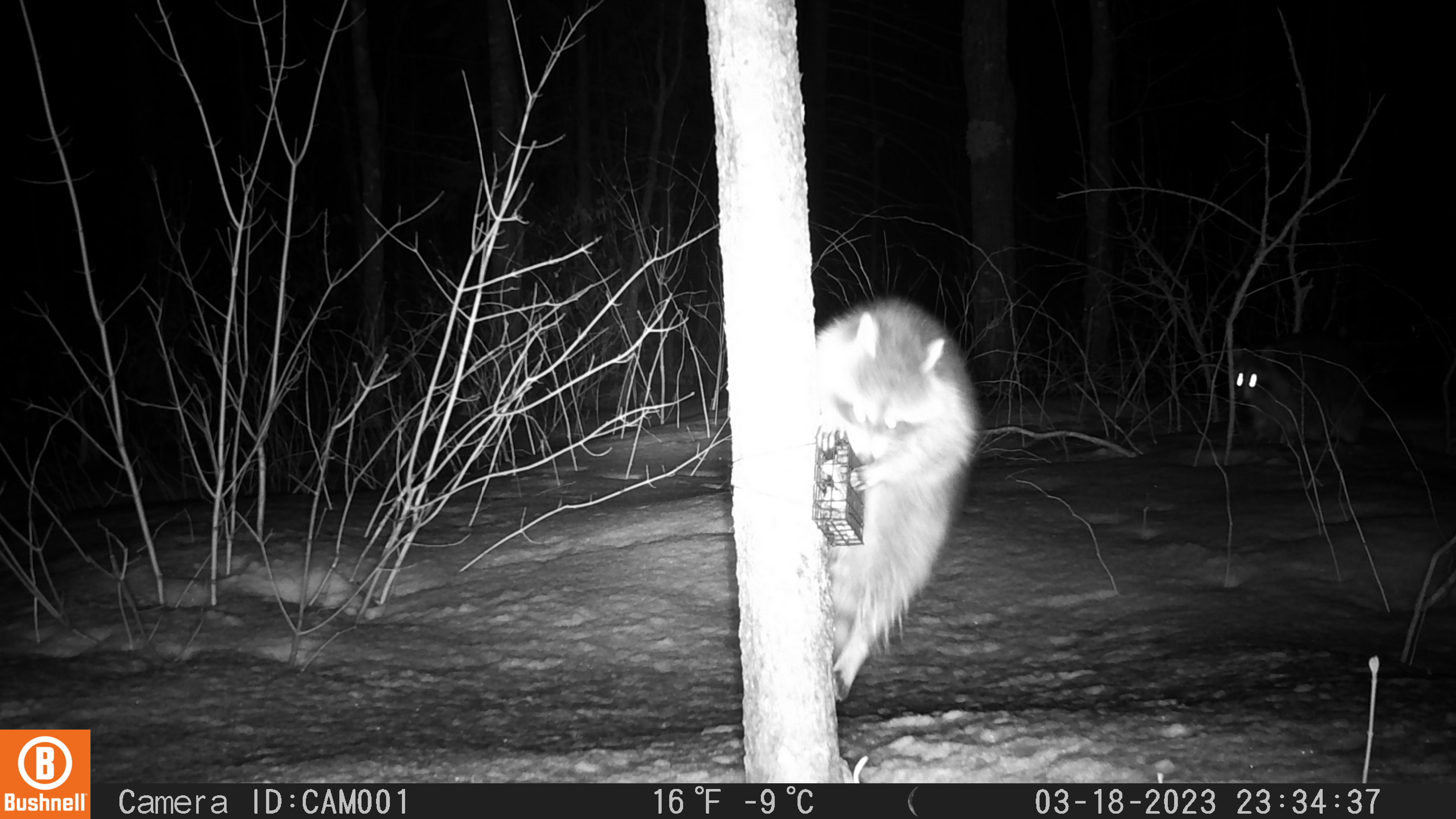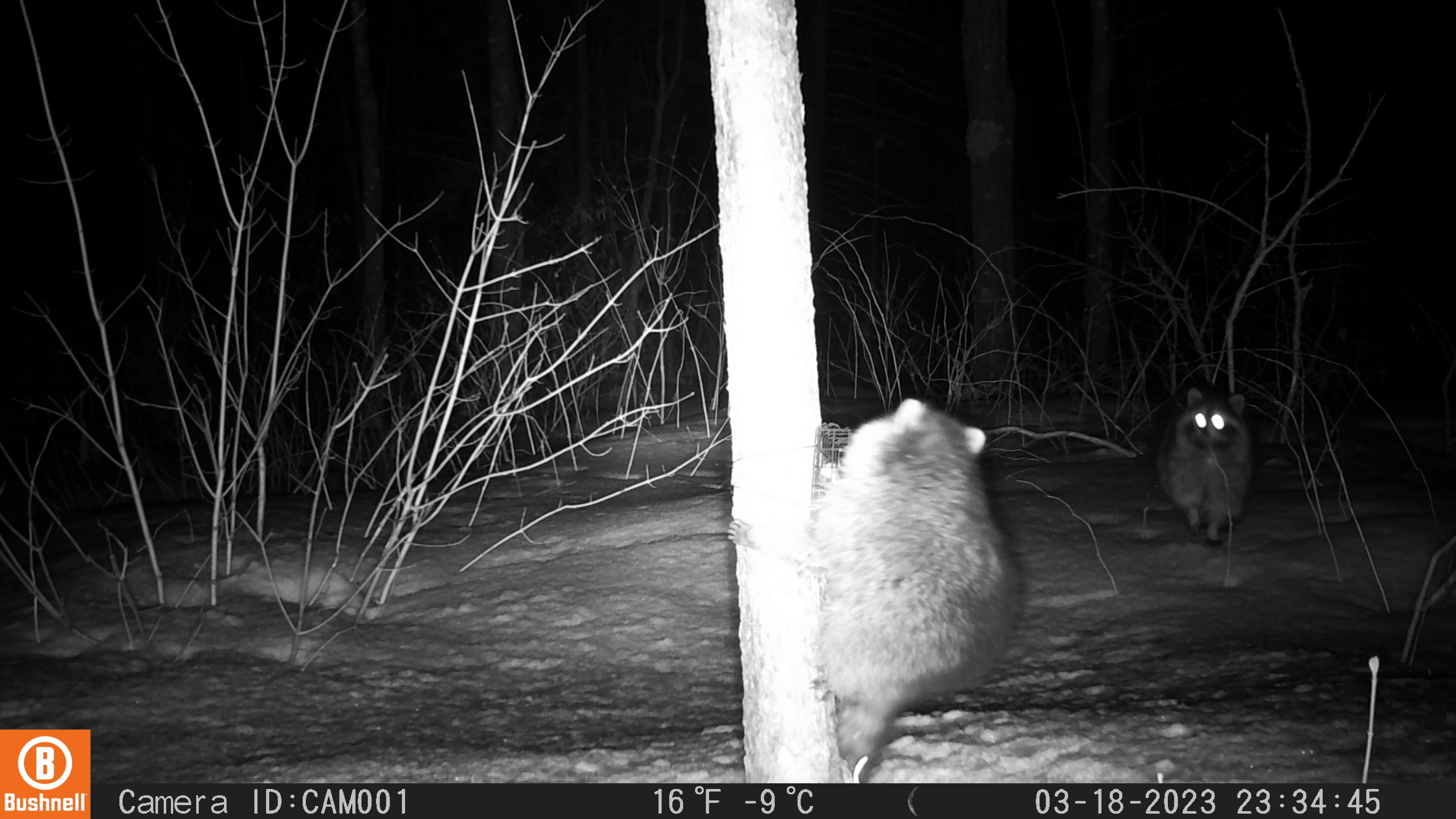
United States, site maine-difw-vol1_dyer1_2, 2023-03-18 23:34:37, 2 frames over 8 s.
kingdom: Animalia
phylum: Chordata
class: Mammalia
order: Carnivora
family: Procyonidae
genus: Procyon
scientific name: Procyon lotor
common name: raccoon